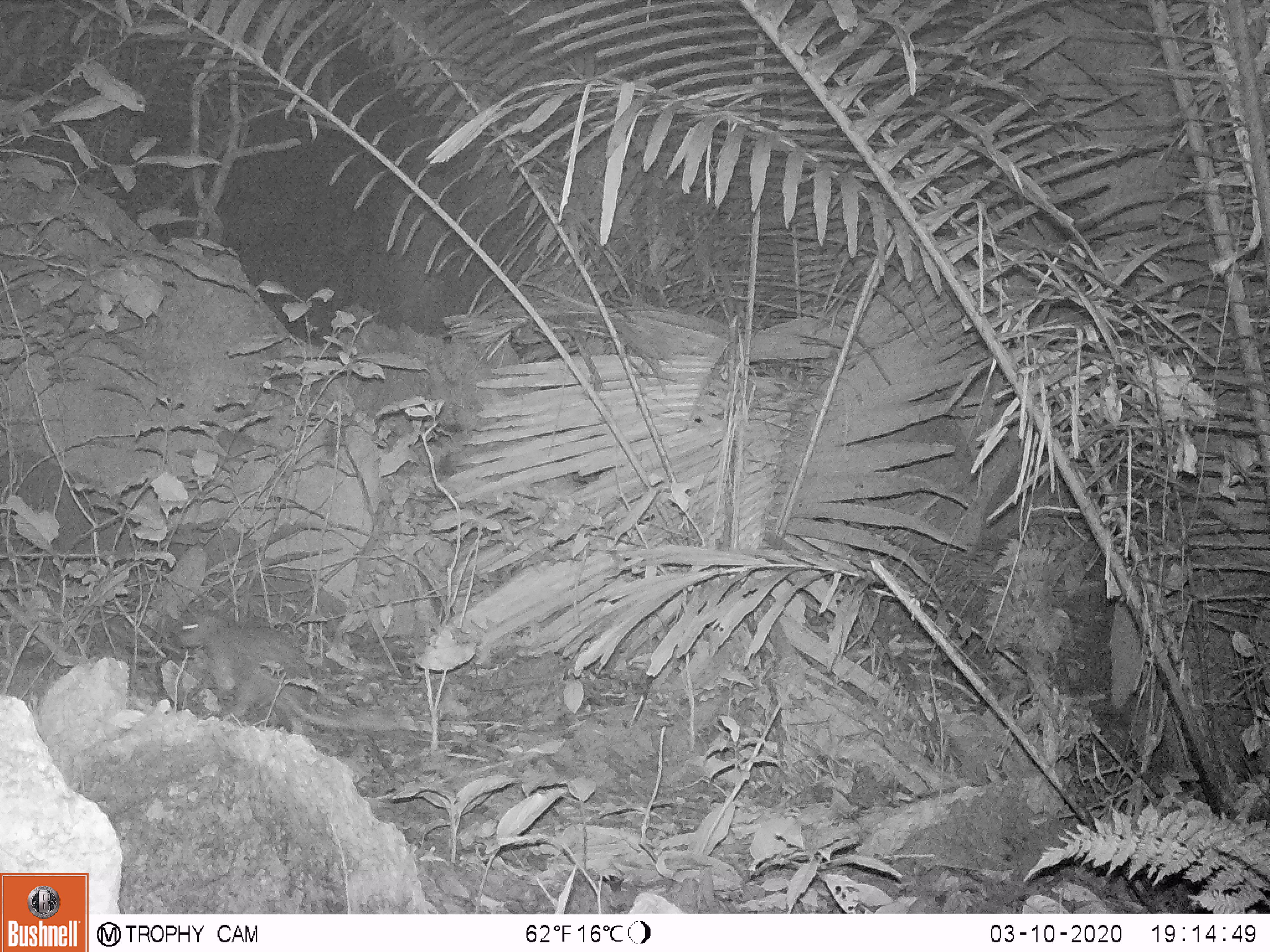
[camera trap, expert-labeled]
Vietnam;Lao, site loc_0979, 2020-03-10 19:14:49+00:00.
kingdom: Animalia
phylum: Chordata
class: Mammalia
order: Rodentia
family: Hystricidae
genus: Atherurus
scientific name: Atherurus macrourus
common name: asiatic brush-tailed porcupine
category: asiatic brush tailed porcupine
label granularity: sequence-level